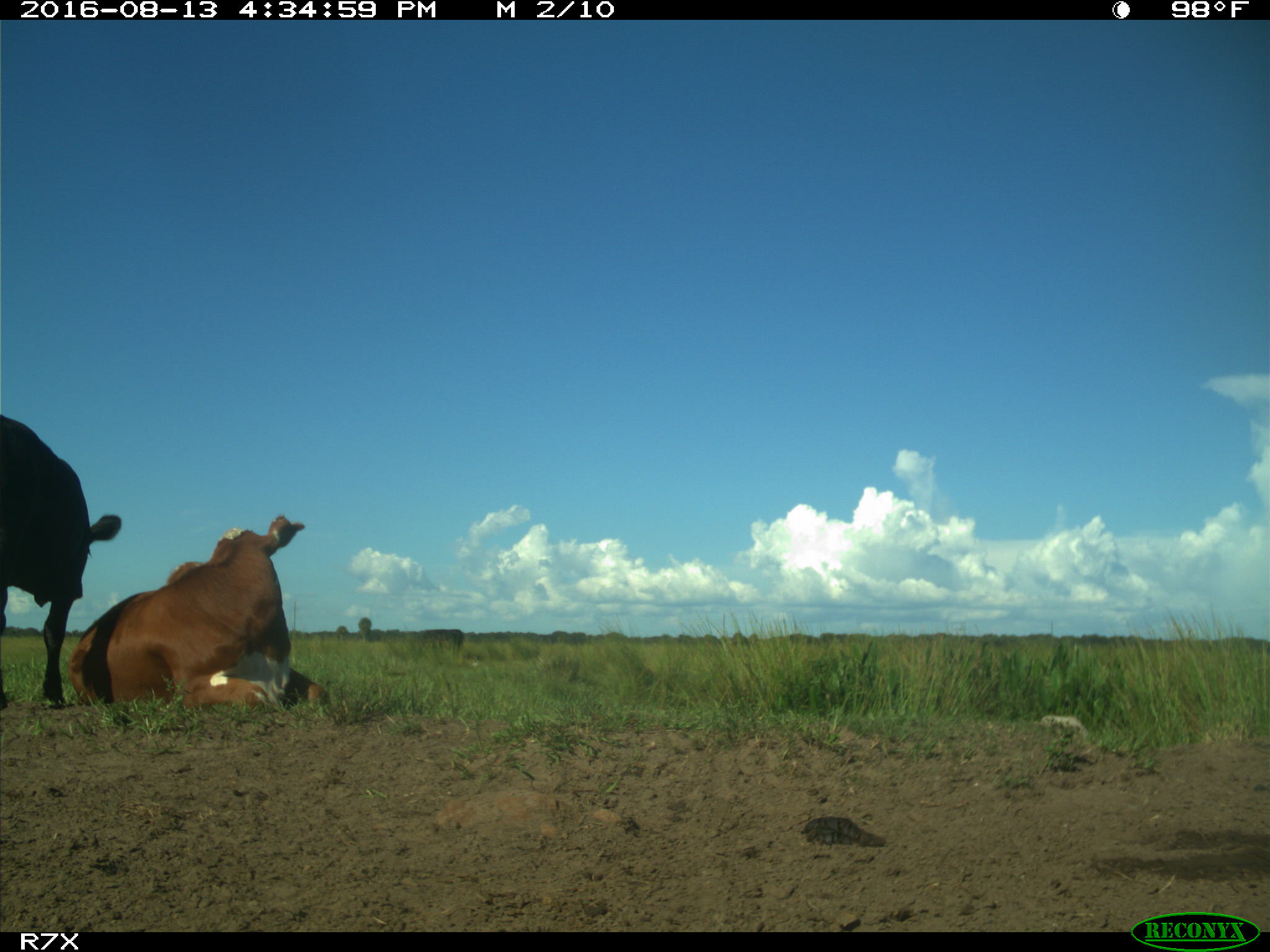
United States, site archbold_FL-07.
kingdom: Animalia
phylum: Chordata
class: Mammalia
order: Artiodactyla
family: Bovidae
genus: Bos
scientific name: Bos taurus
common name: domestic cow